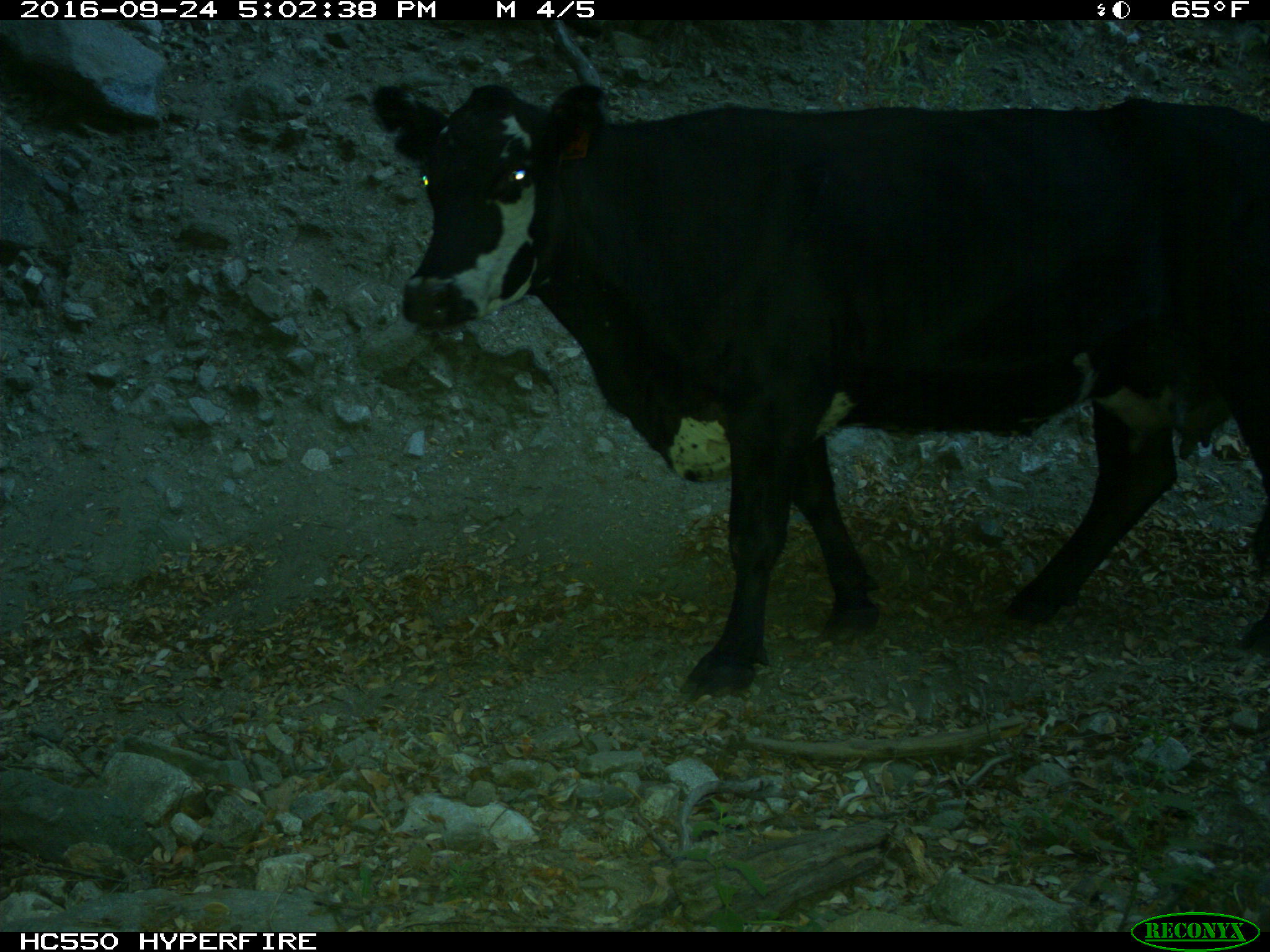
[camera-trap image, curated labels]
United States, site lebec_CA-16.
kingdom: Animalia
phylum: Chordata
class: Mammalia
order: Artiodactyla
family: Bovidae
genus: Bos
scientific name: Bos taurus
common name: domestic cow